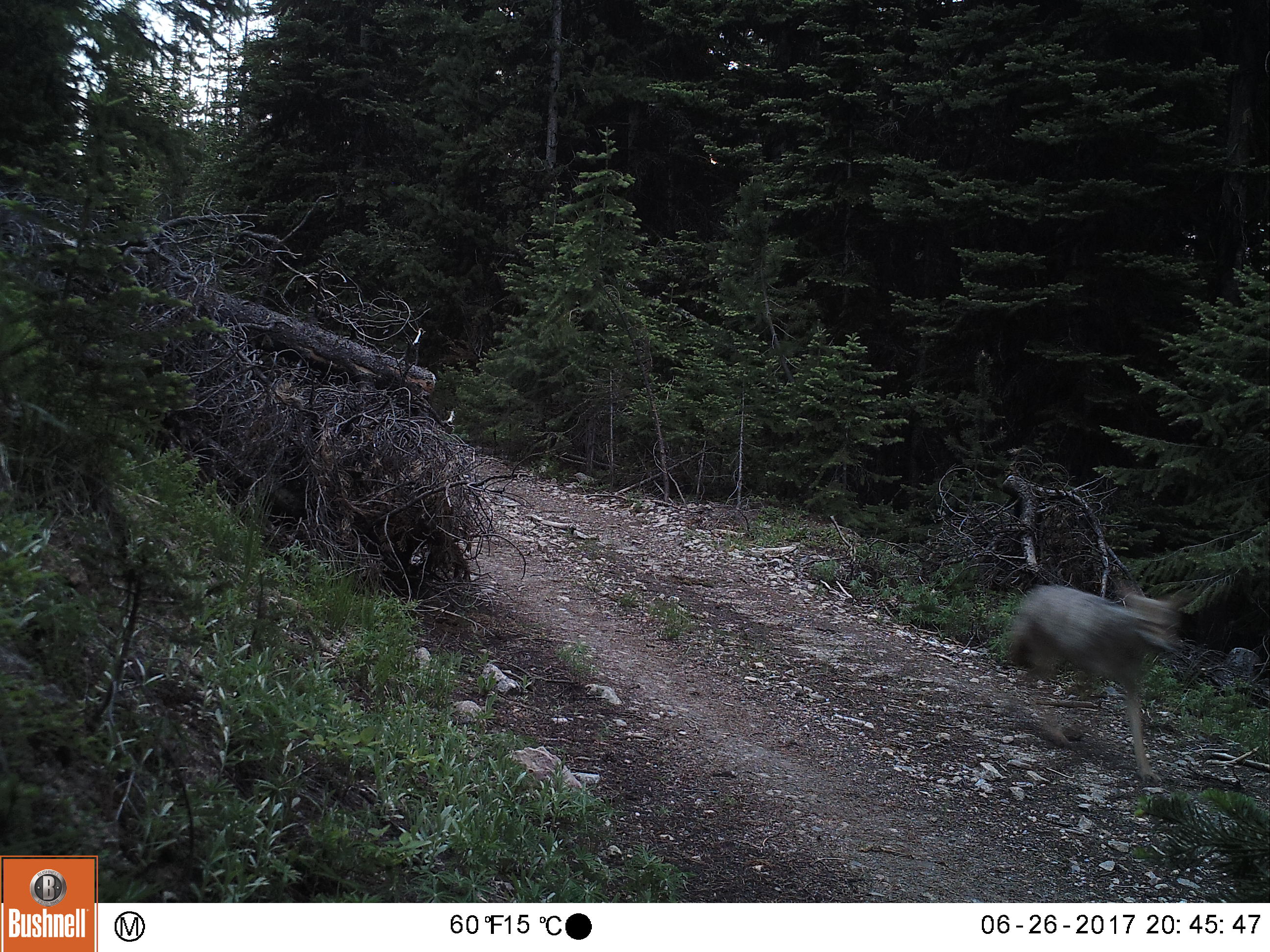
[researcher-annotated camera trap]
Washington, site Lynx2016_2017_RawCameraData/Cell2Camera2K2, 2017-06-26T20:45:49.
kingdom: Animalia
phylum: Chordata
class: Mammalia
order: Carnivora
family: Canidae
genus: Canis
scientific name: Canis latrans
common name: coyote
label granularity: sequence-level